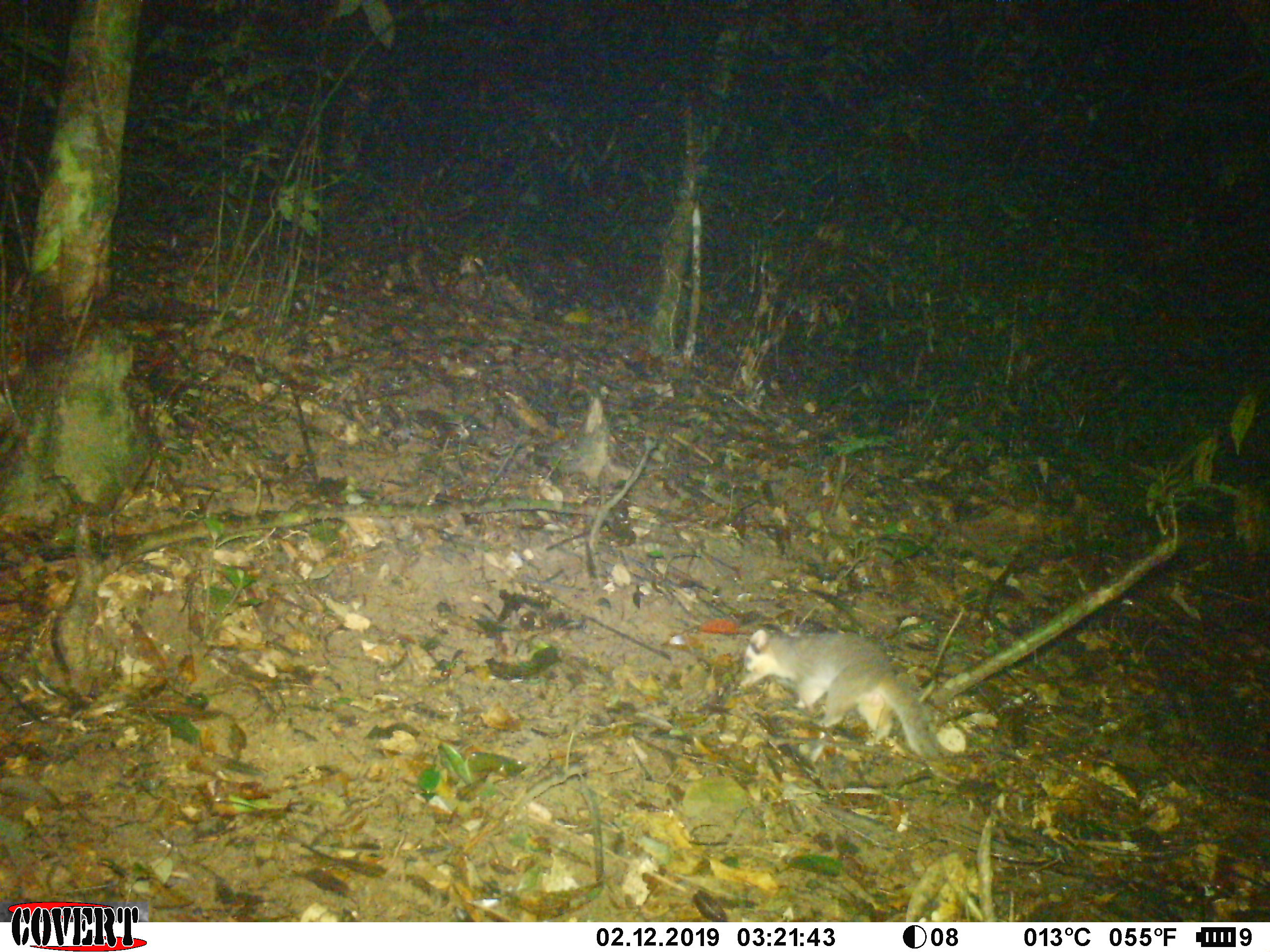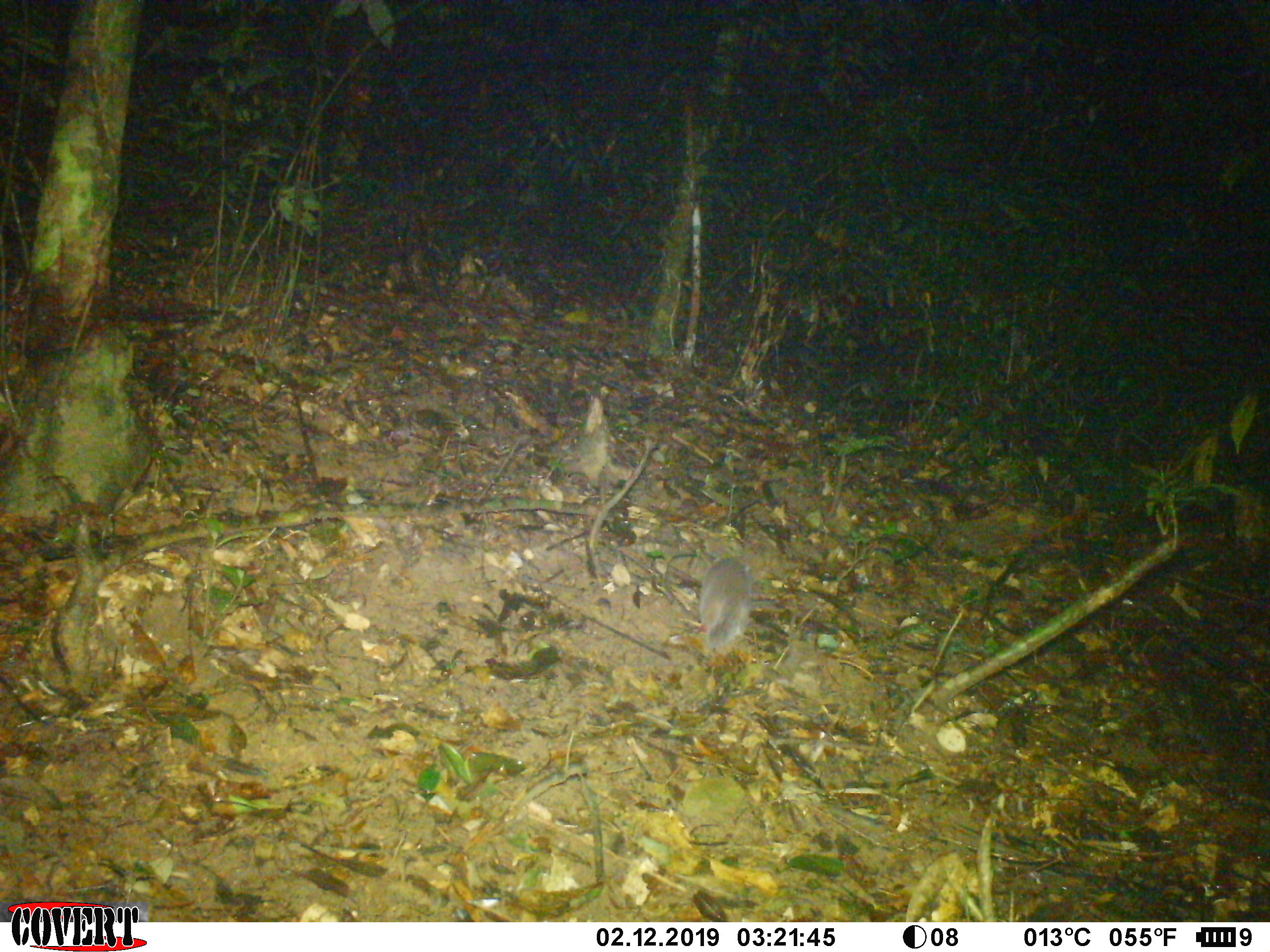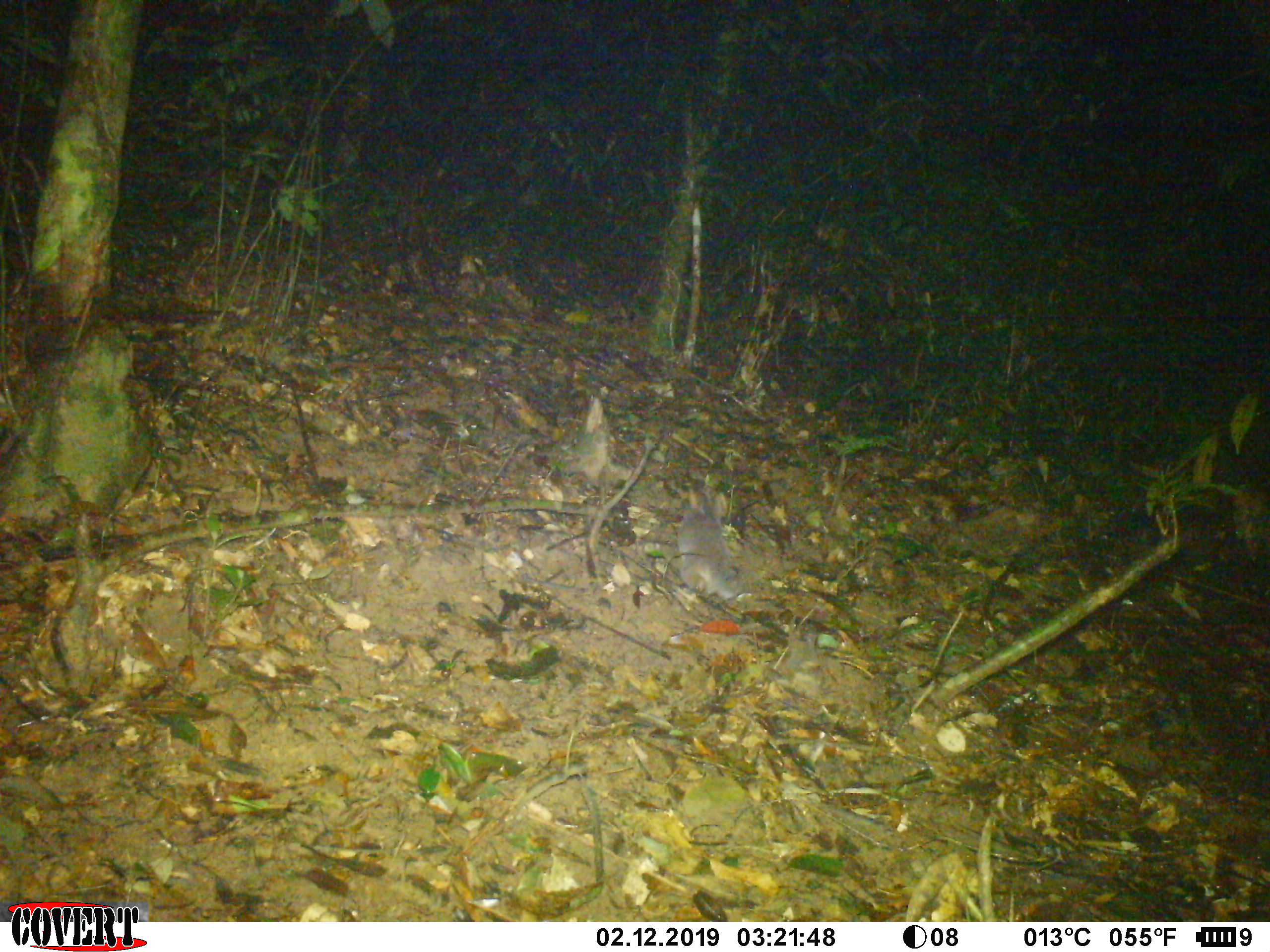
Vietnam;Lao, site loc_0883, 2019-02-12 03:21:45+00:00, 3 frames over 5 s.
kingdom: Animalia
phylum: Chordata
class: Mammalia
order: Carnivora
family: Mustelidae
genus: Melogale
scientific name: Melogale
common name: ferret badger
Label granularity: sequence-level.